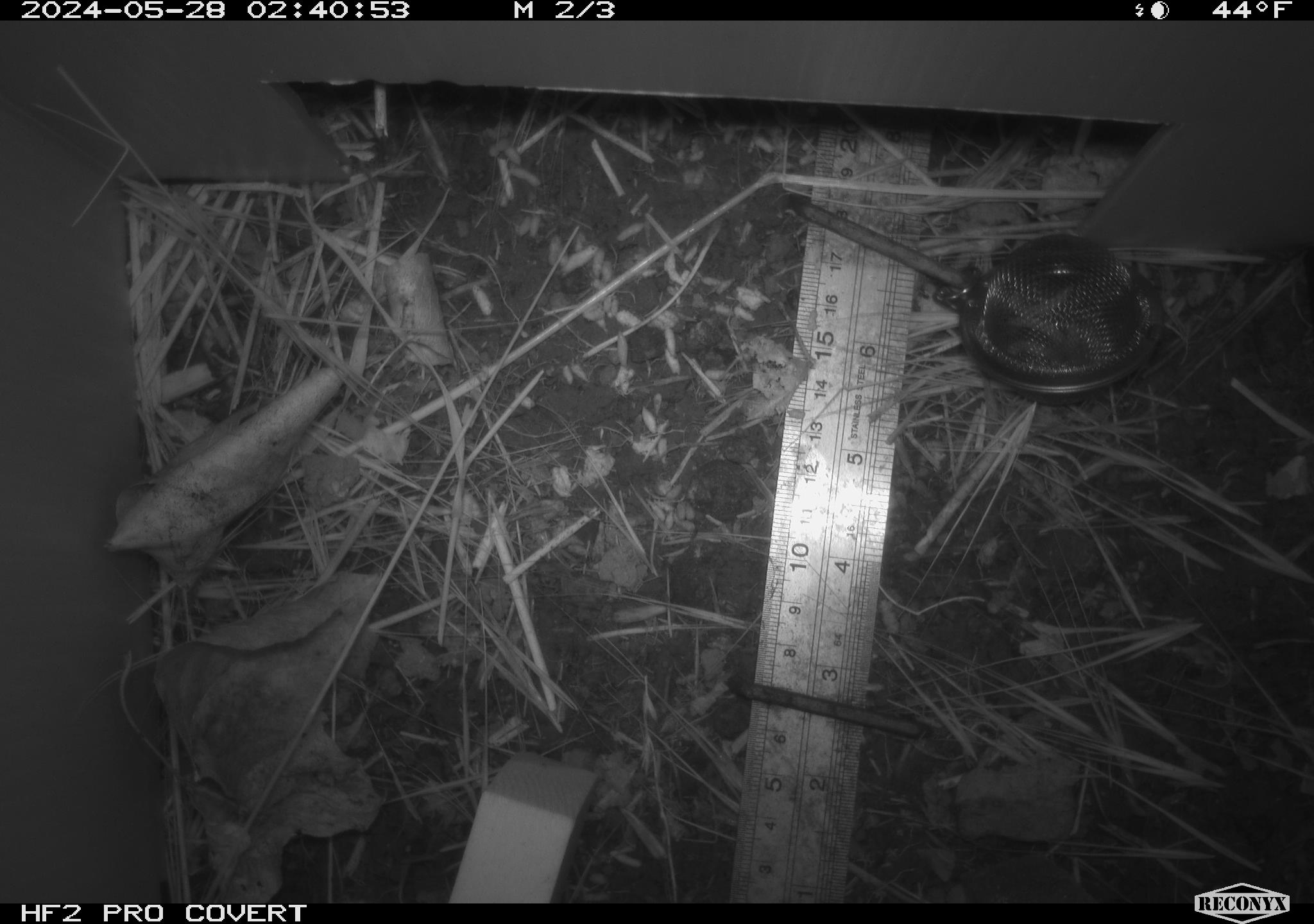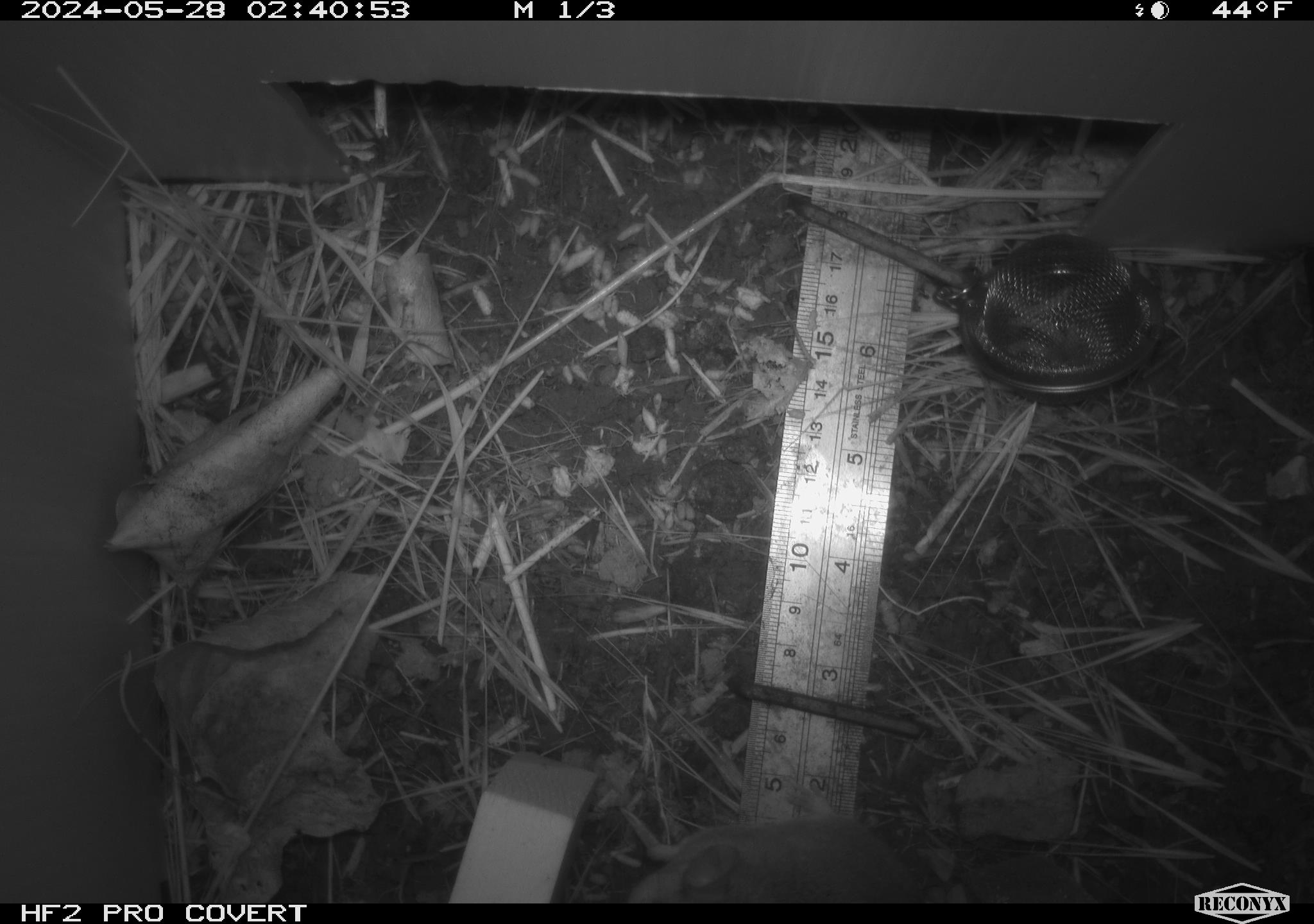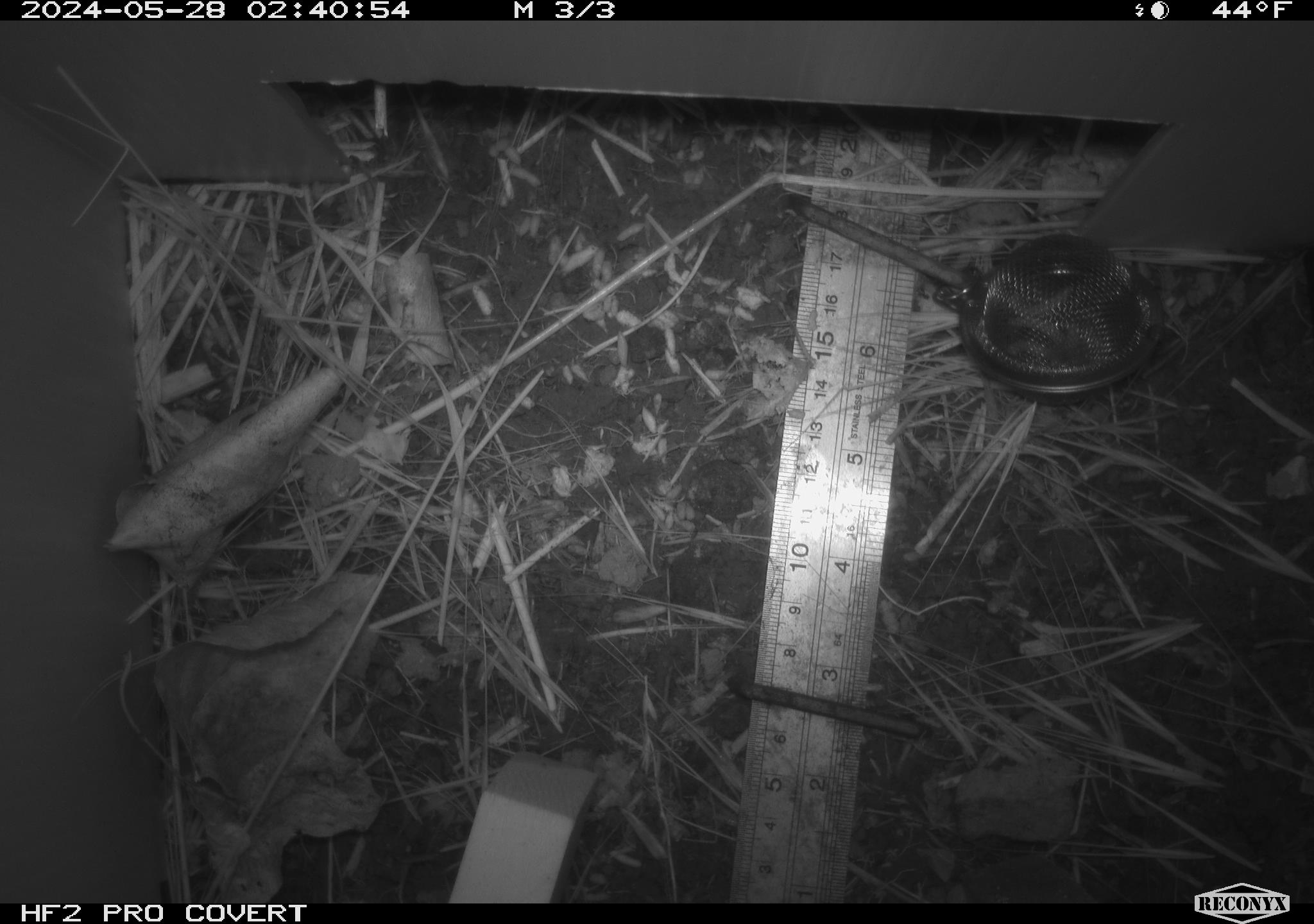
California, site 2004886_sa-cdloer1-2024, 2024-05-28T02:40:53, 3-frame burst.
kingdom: Animalia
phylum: Chordata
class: Mammalia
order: Rodentia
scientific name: Rodentia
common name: mouse species